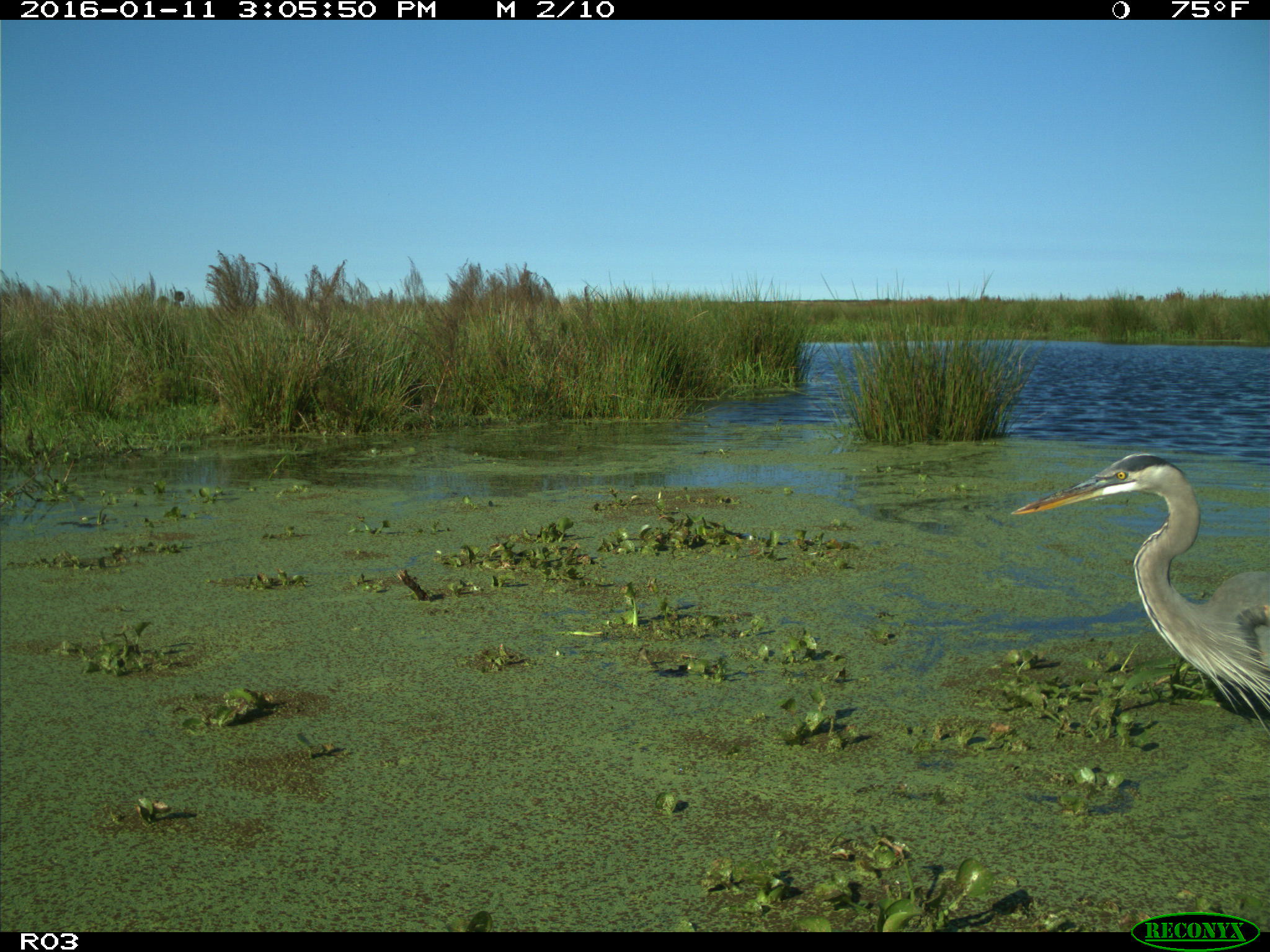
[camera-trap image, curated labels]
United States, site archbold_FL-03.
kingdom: Animalia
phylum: Chordata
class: Aves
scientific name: Aves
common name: birds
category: unidentified bird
Unidentified bird (birds) (Aves).